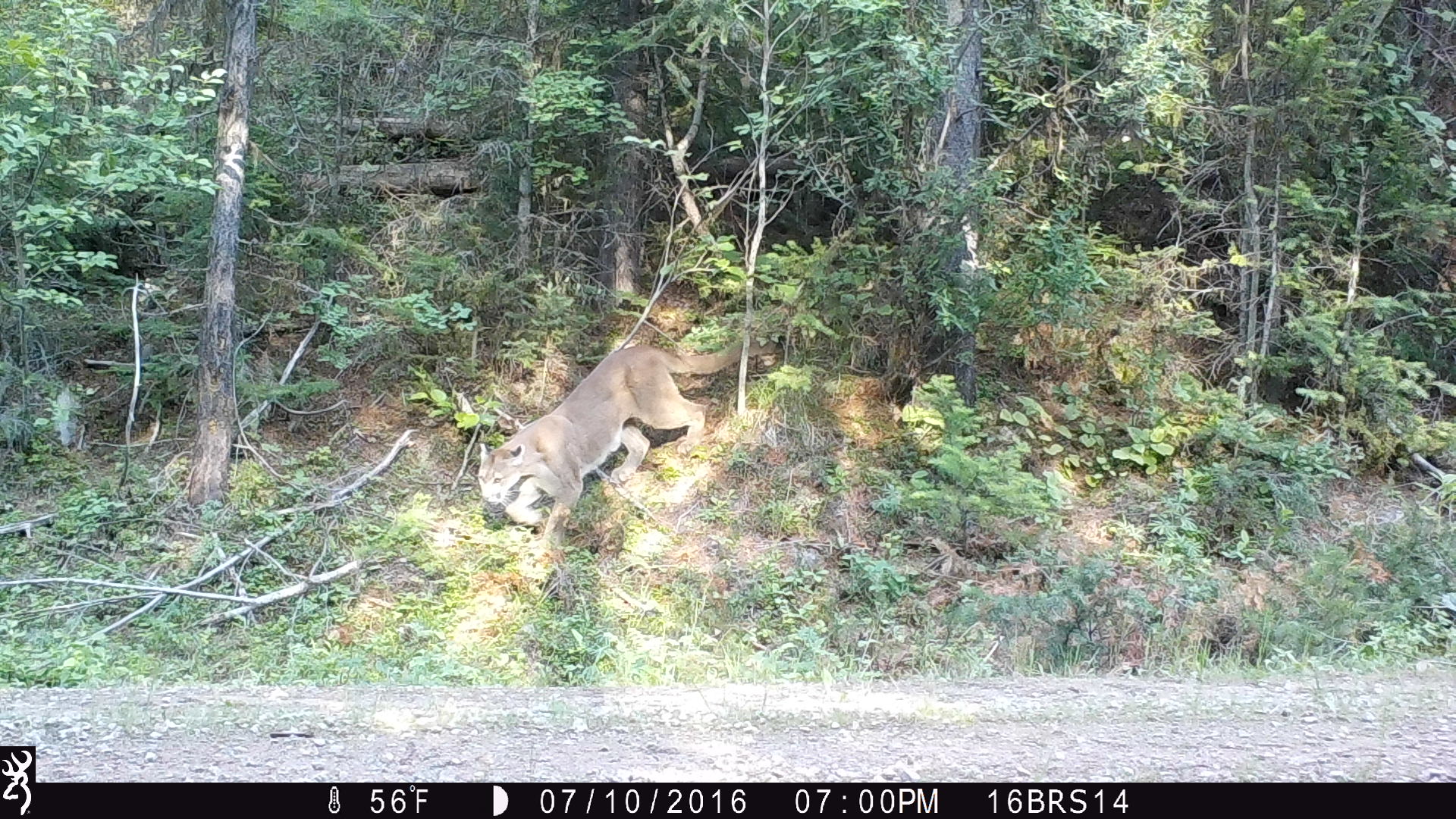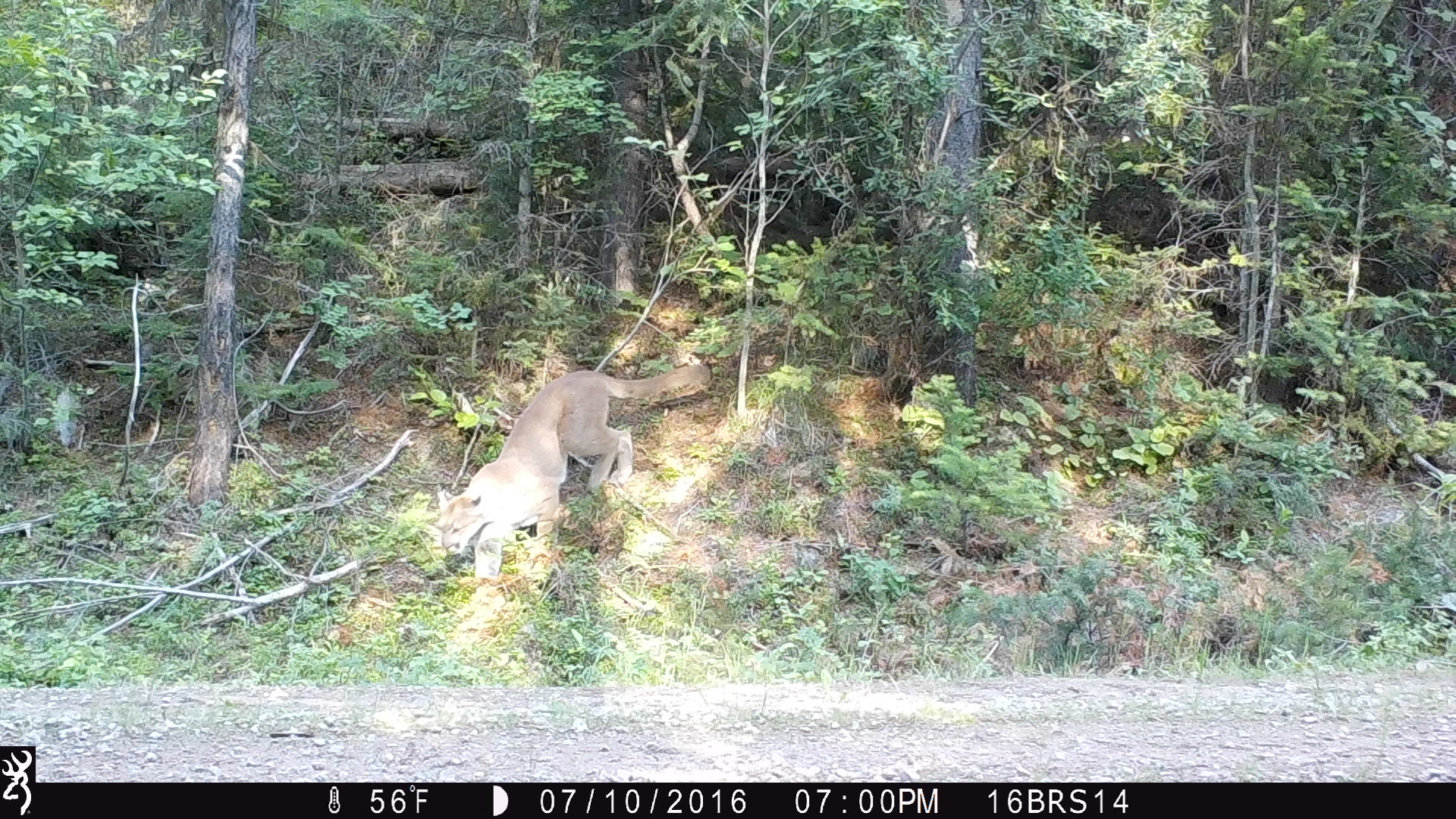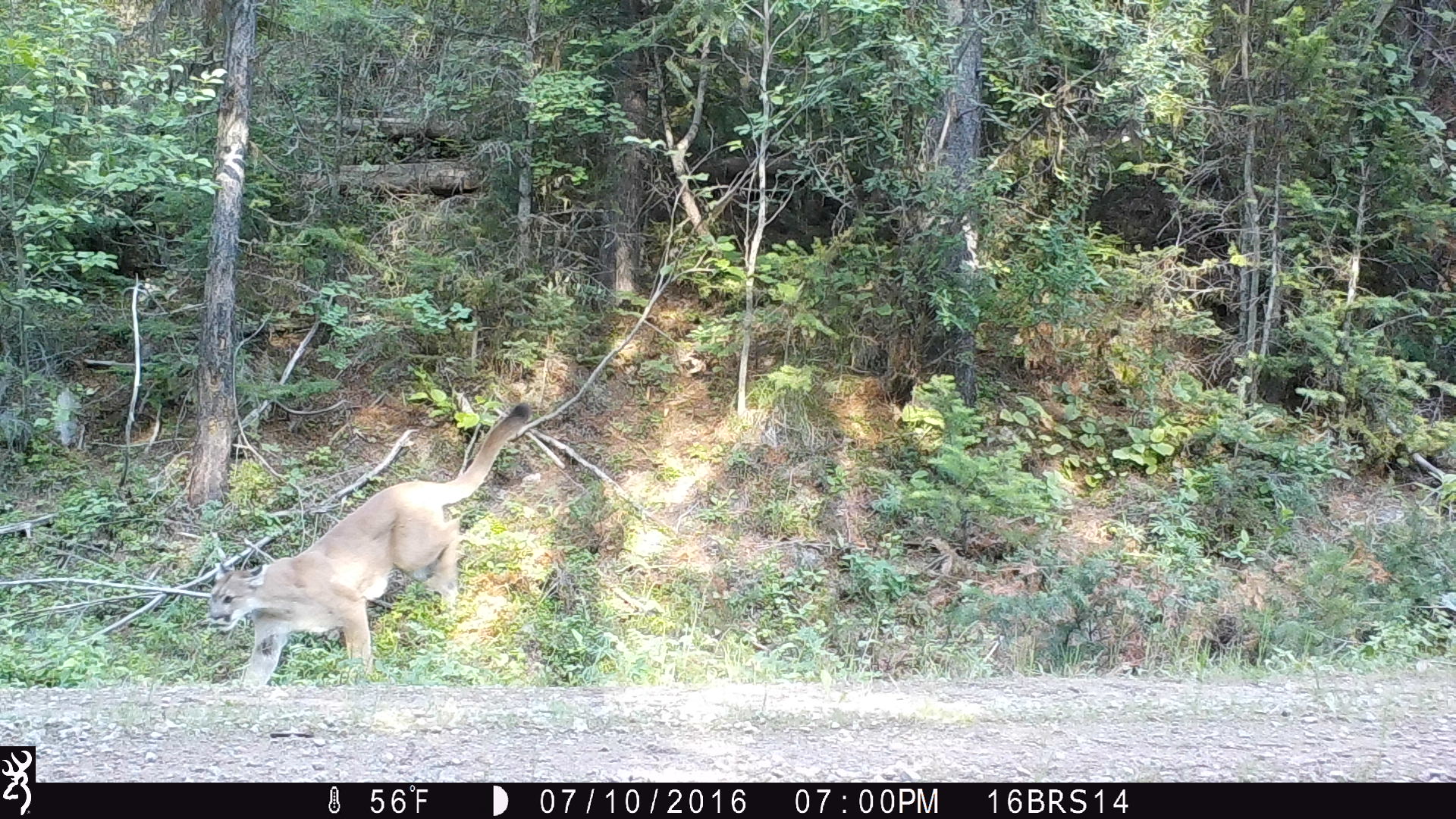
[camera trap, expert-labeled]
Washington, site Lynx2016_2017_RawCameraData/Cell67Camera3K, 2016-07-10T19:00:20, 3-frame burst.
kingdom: Animalia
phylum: Chordata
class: Mammalia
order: Carnivora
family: Felidae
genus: Puma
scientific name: Puma concolor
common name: mountain lion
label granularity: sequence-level